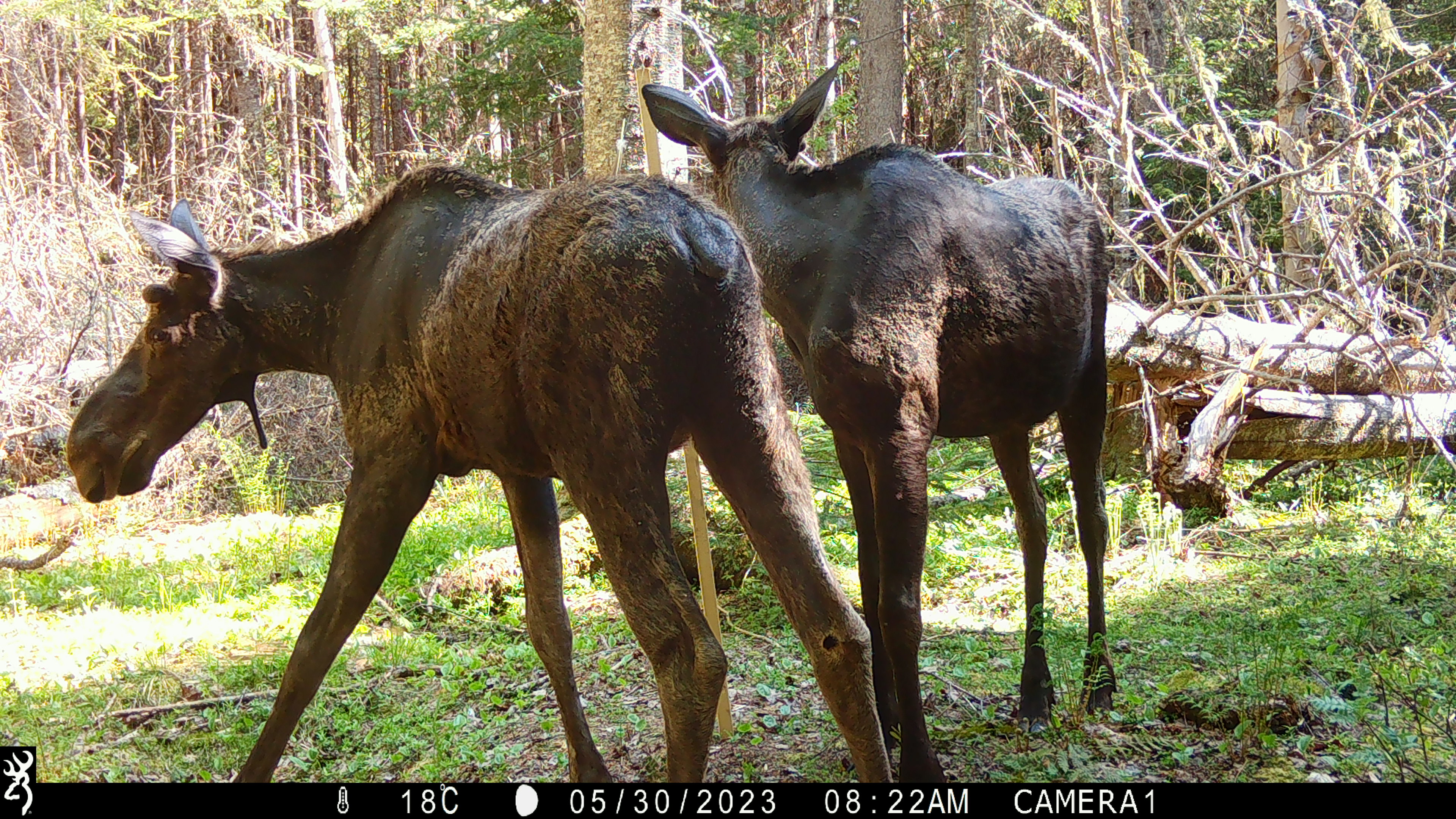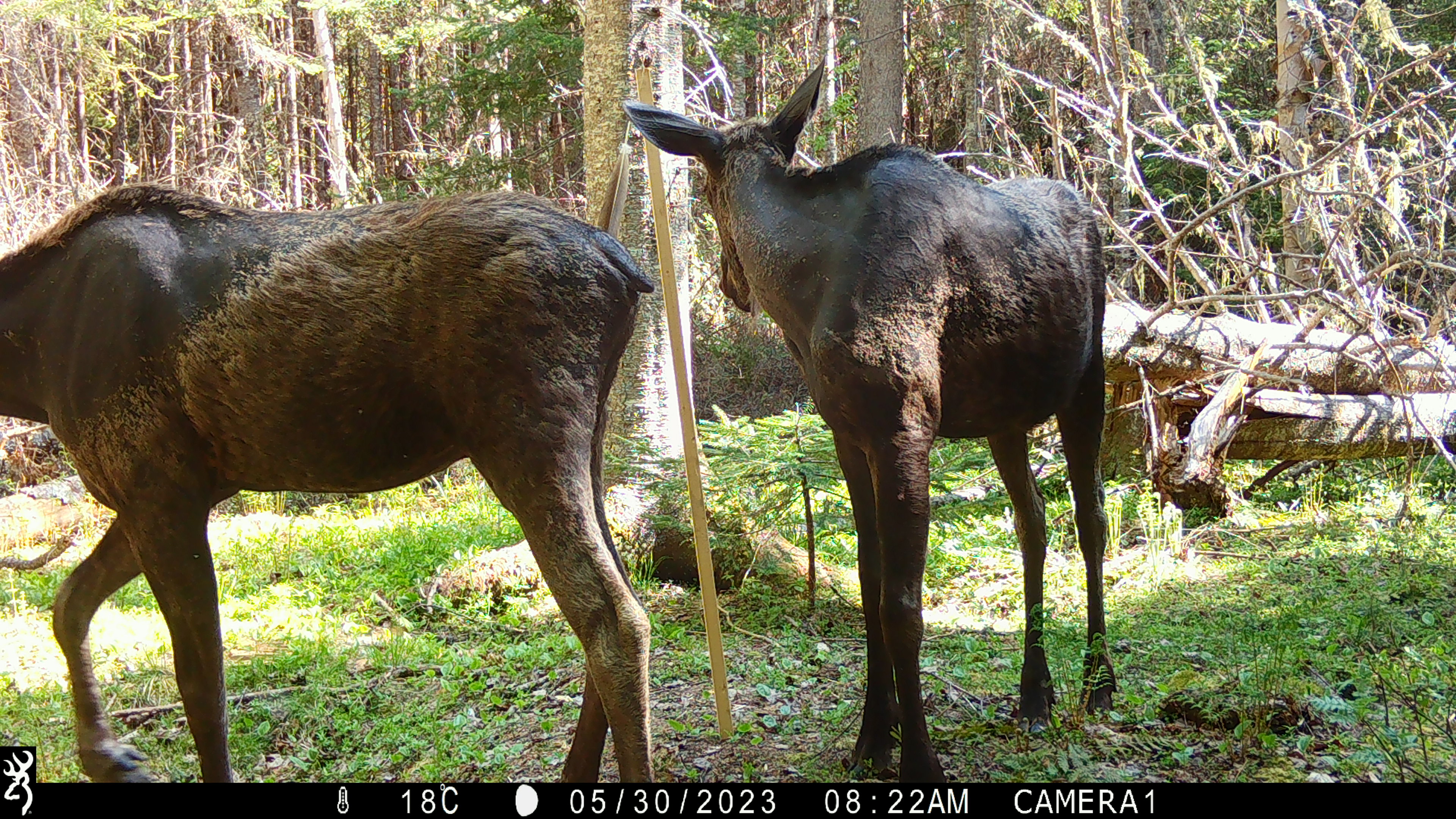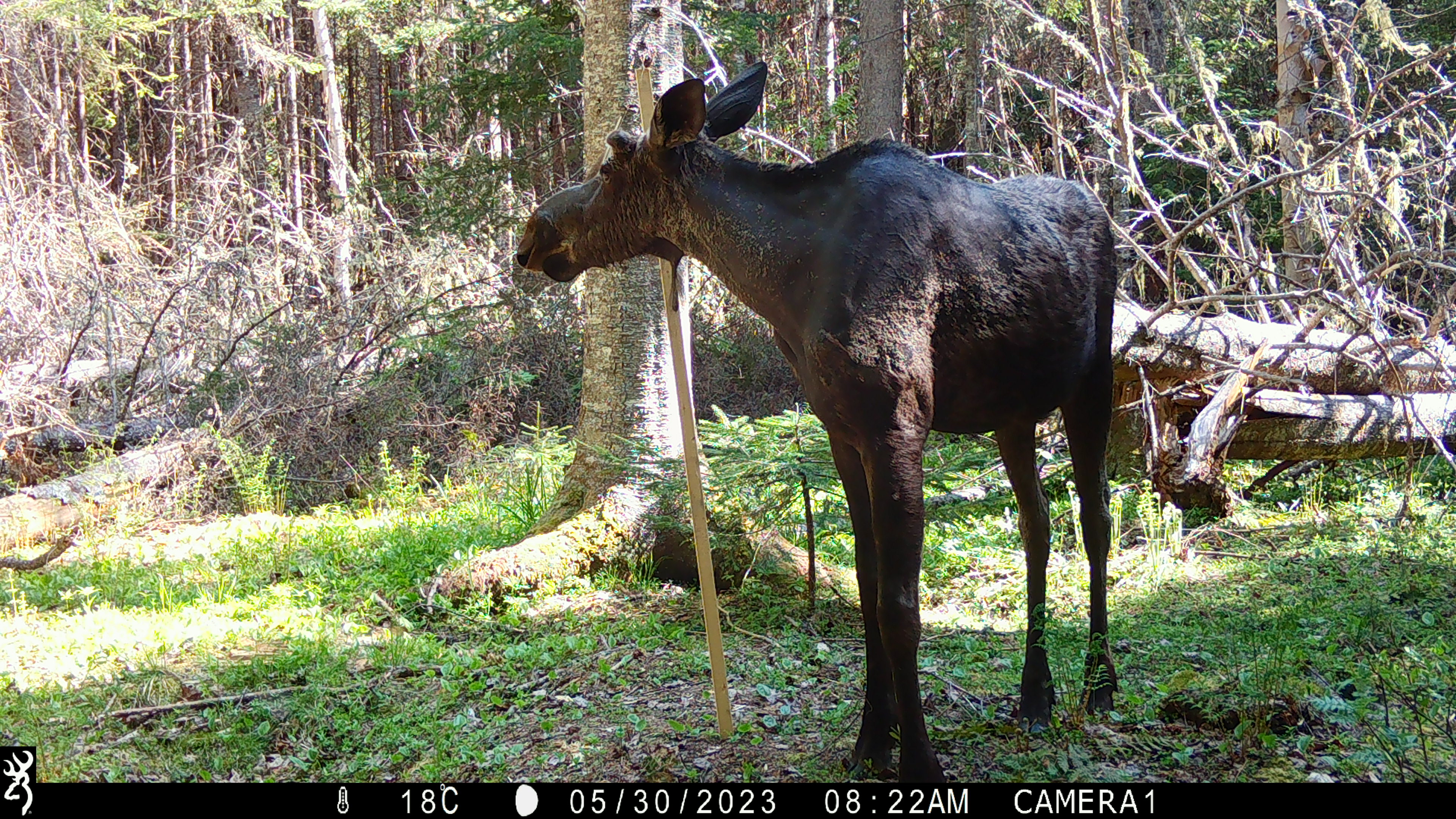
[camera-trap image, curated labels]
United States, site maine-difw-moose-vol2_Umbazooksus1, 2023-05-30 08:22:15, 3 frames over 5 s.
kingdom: Animalia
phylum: Chordata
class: Mammalia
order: Artiodactyla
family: Cervidae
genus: Alces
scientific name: Alces alces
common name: moose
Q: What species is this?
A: Moose (Alces alces).